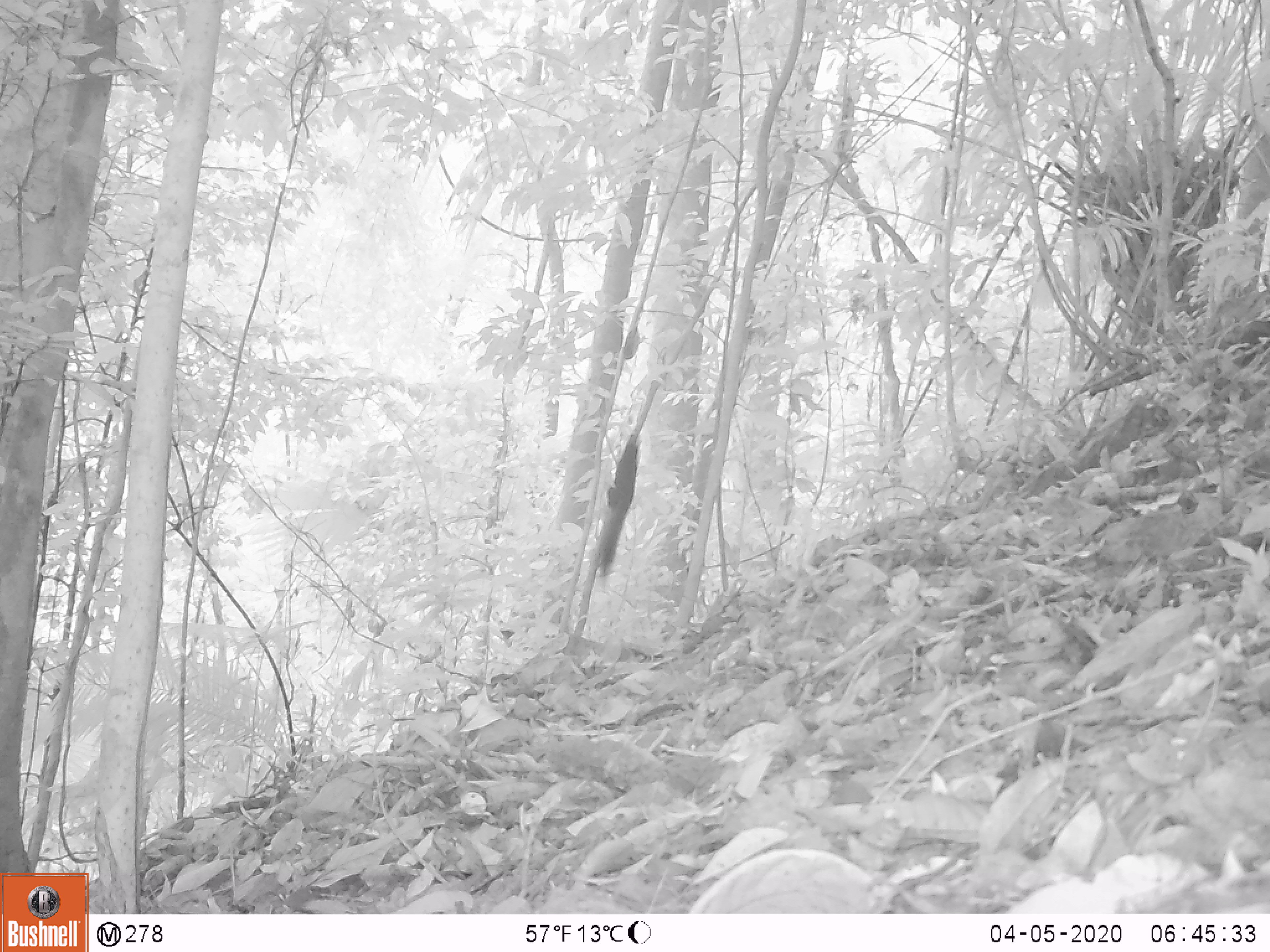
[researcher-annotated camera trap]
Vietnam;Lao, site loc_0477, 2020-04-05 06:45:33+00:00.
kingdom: Animalia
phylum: Chordata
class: Mammalia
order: Rodentia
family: Sciuridae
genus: Callosciurus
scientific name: Callosciurus erythraeus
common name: pallas's squirrel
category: pallass squirrel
Pallass squirrel (pallas's squirrel) (Callosciurus erythraeus). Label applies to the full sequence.